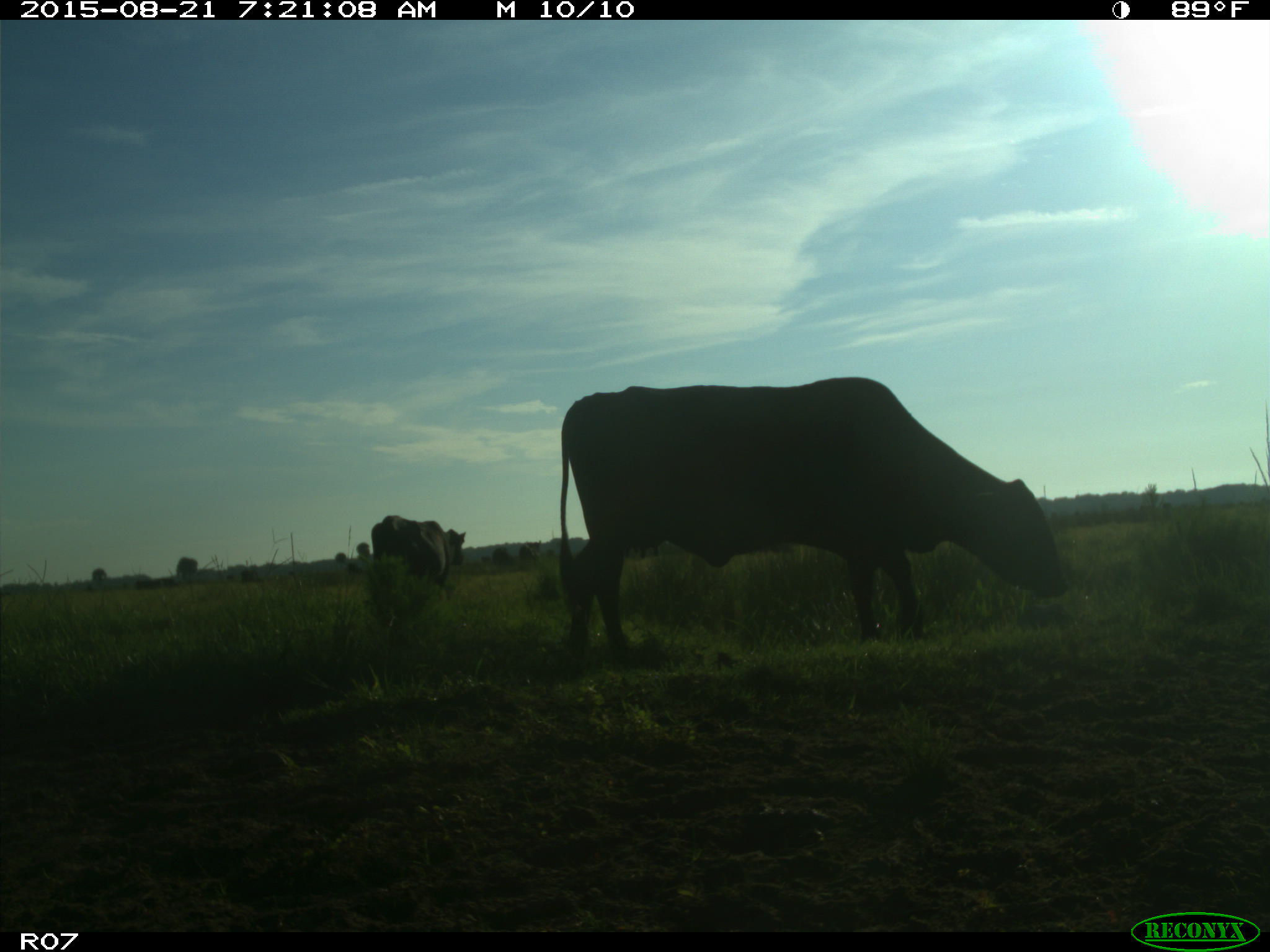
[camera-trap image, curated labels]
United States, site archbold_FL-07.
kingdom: Animalia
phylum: Chordata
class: Mammalia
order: Artiodactyla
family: Bovidae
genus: Bos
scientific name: Bos taurus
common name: domestic cow